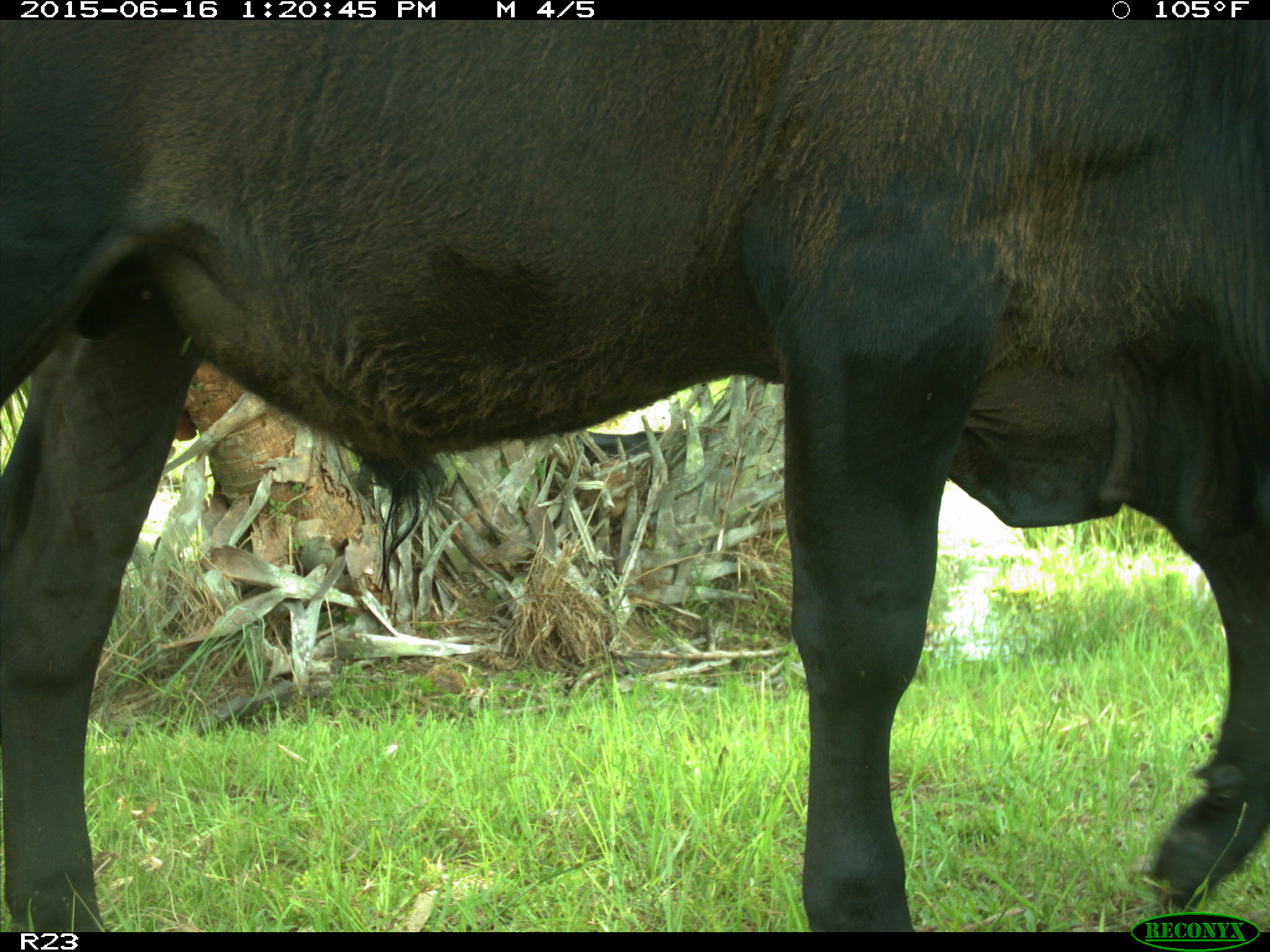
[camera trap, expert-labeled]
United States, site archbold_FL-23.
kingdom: Animalia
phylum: Chordata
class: Mammalia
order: Artiodactyla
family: Bovidae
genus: Bos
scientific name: Bos taurus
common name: domestic cow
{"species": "Bos taurus (domestic cow)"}